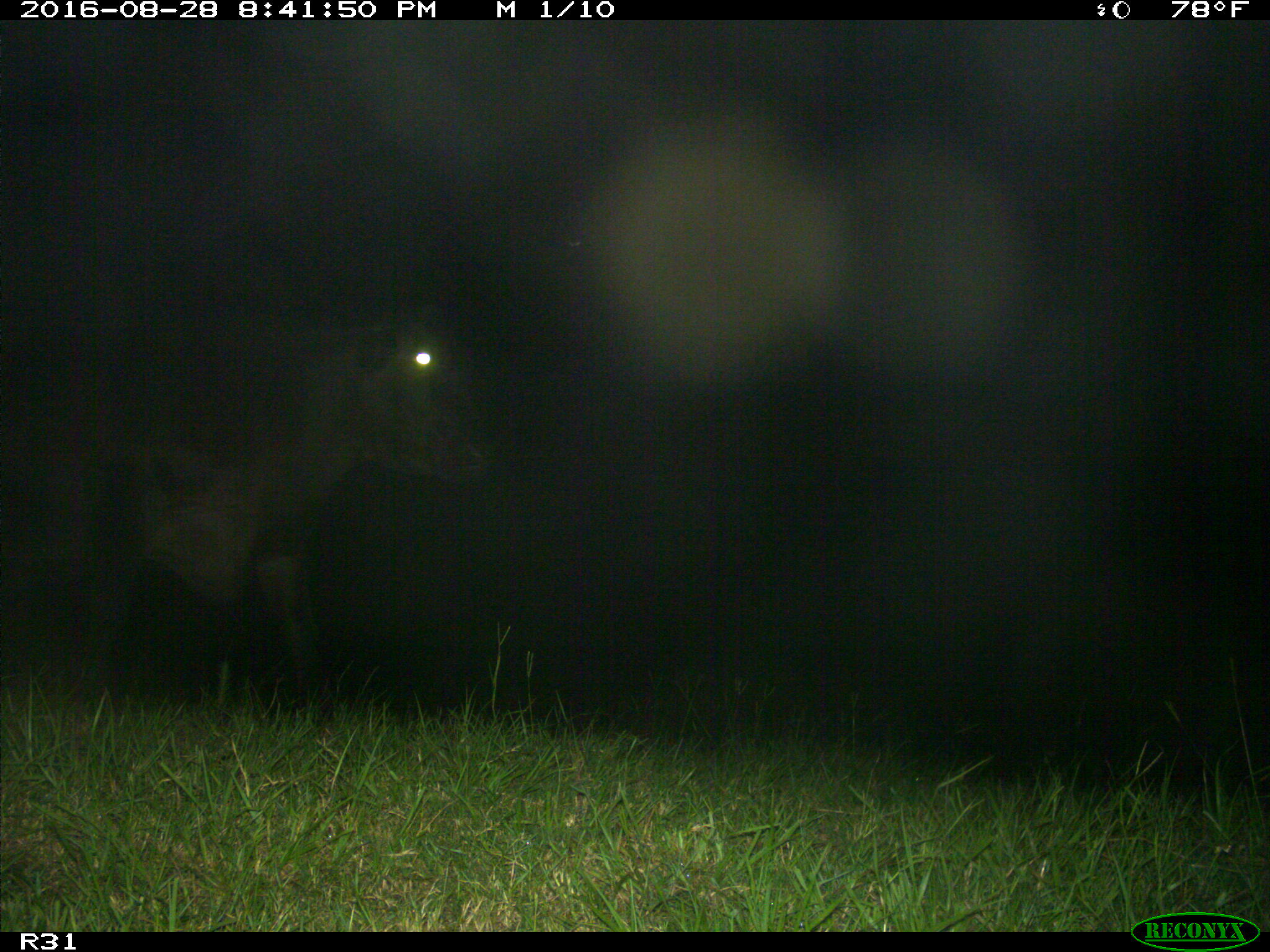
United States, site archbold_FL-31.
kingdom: Animalia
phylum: Chordata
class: Mammalia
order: Artiodactyla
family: Bovidae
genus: Bos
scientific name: Bos taurus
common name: domestic cow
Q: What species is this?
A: Bos taurus (domestic cow).